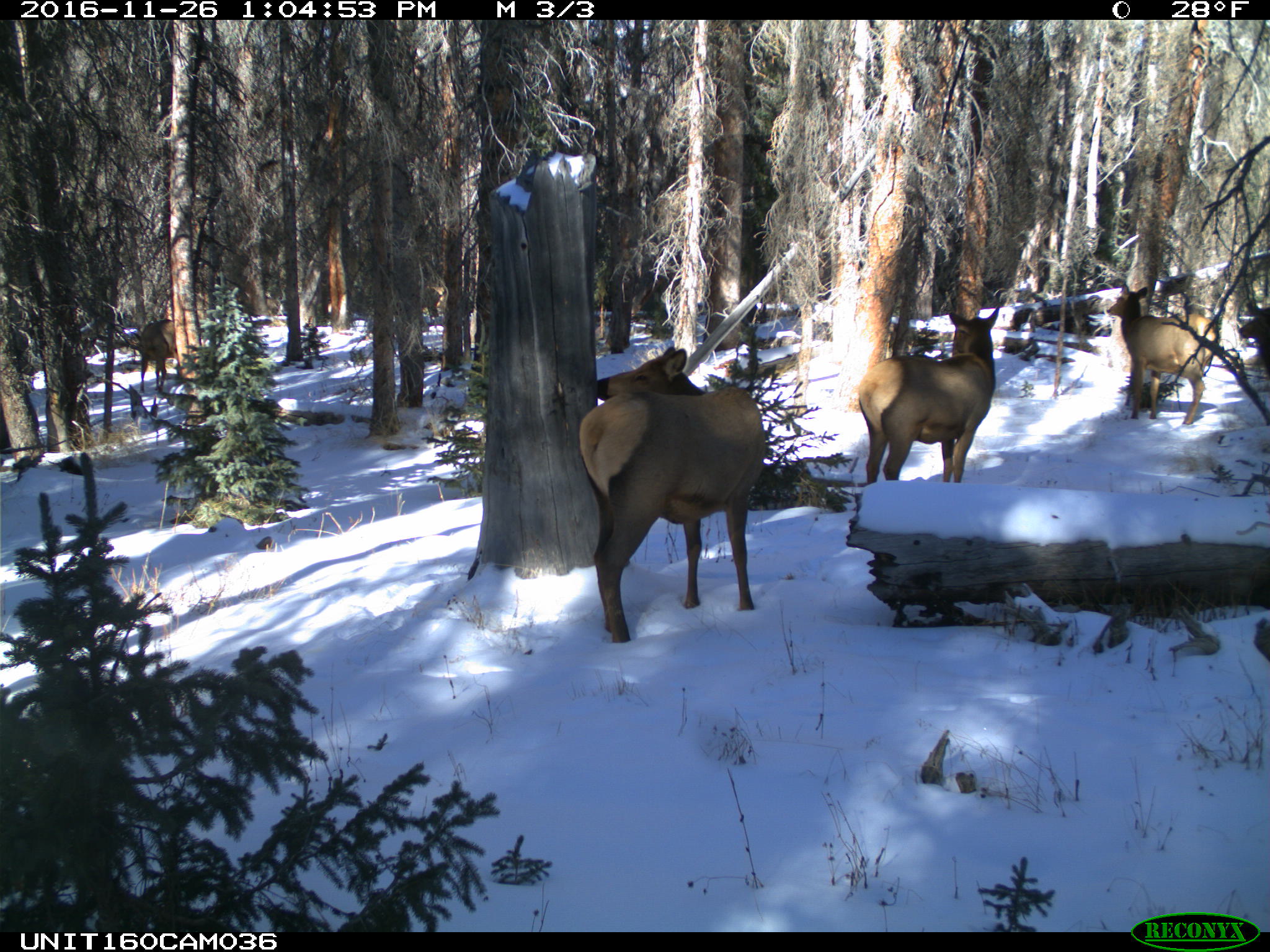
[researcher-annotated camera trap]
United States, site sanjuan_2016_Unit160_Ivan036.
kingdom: Animalia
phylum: Chordata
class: Mammalia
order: Artiodactyla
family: Cervidae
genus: Cervus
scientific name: Cervus elaphus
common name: red deer